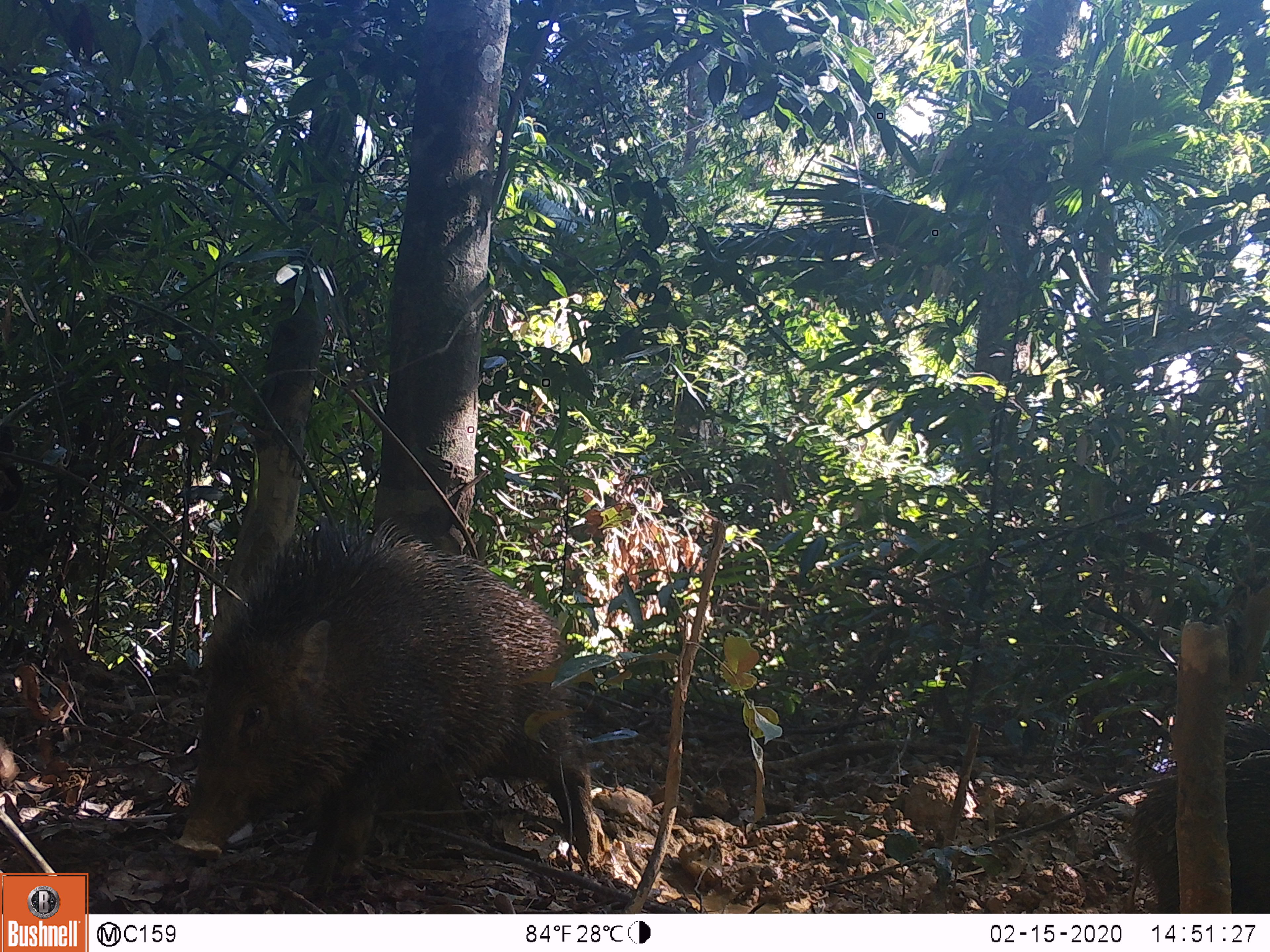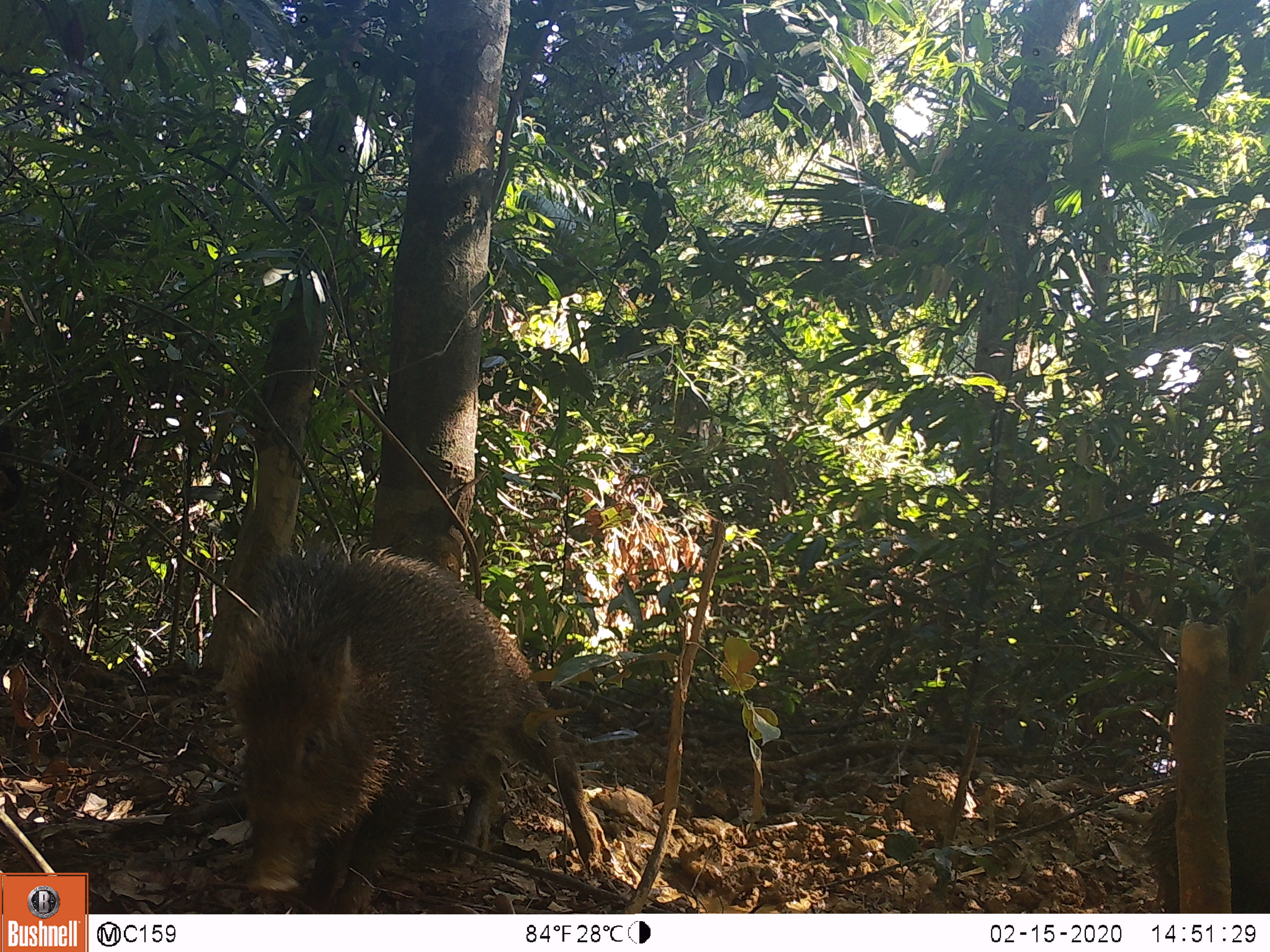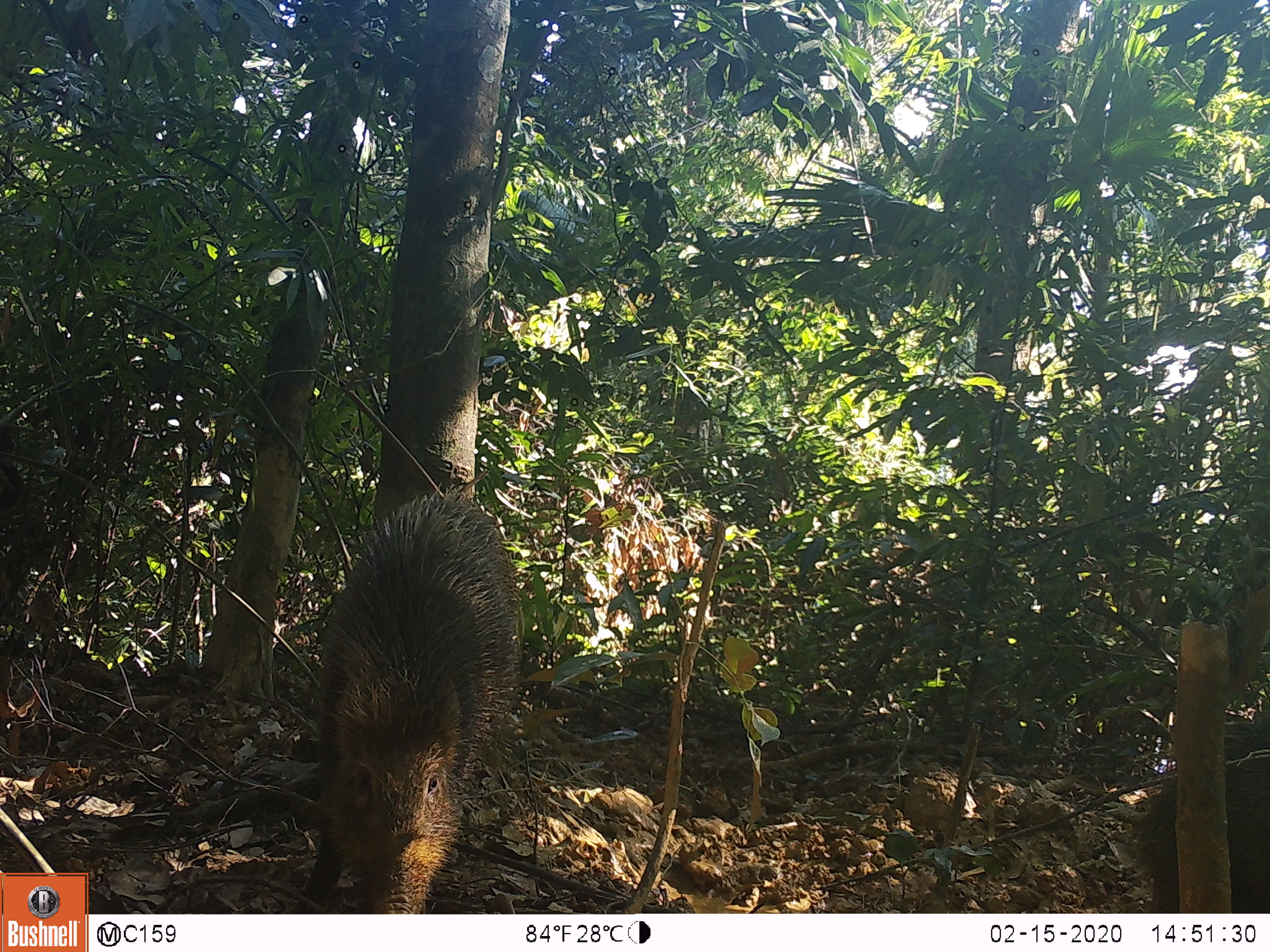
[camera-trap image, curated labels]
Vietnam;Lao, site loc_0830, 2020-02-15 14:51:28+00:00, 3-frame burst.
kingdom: Animalia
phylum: Chordata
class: Mammalia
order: Artiodactyla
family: Suidae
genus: Sus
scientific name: Sus scrofa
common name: eurasian wild pig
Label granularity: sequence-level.